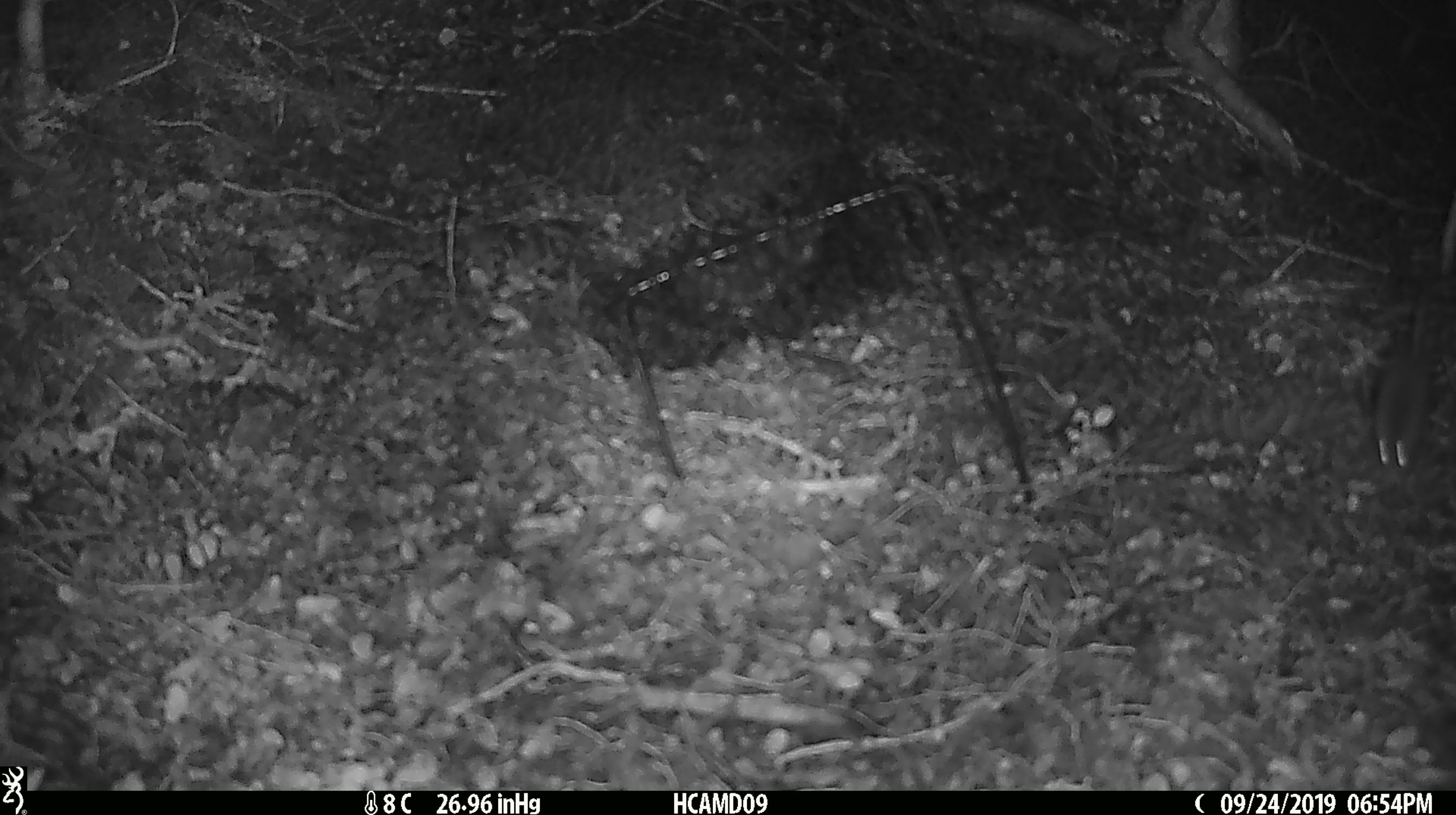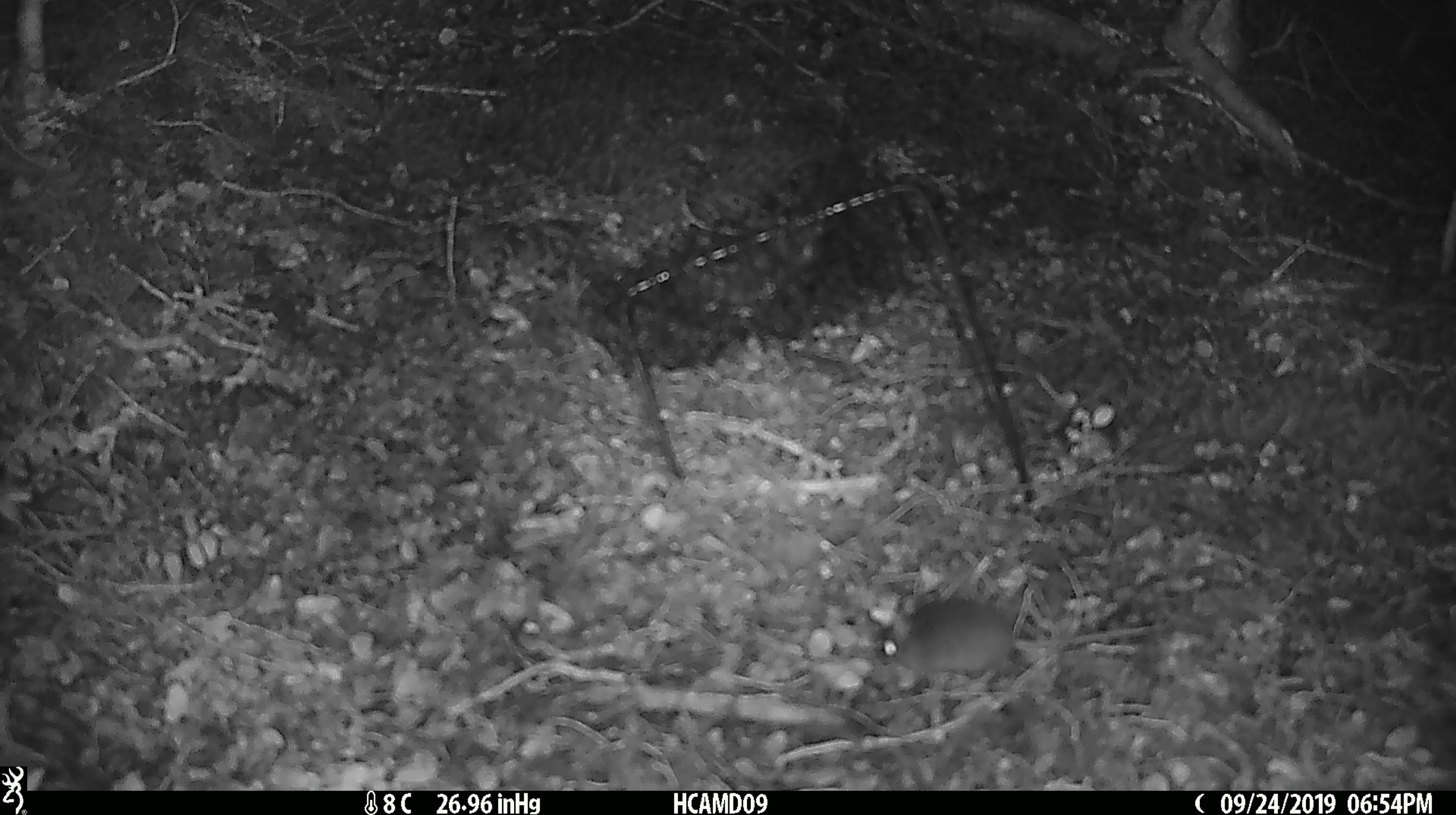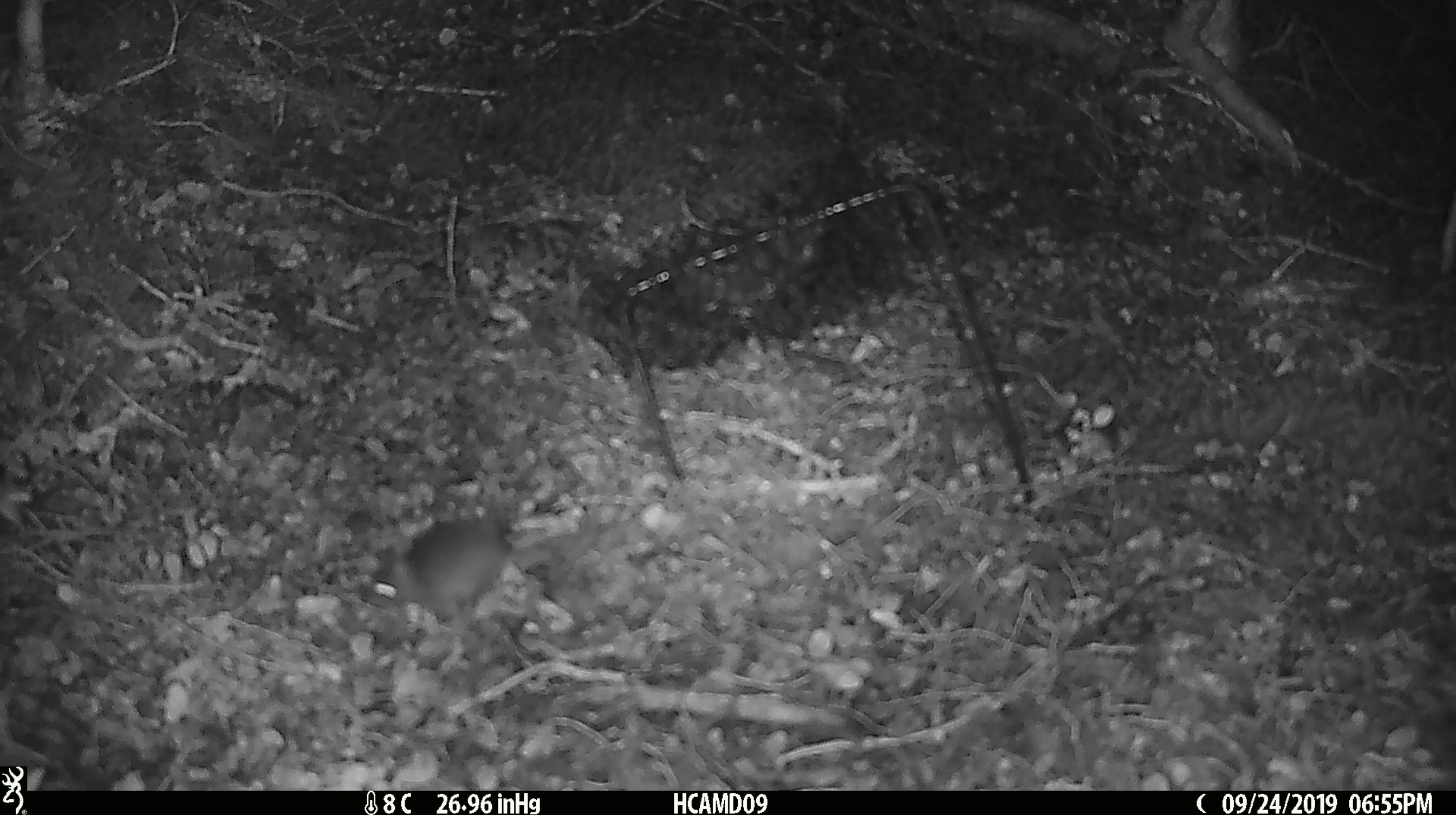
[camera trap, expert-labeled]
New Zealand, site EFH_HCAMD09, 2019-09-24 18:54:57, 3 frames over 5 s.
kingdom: Animalia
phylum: Chordata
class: Mammalia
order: Rodentia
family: Muridae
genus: Mus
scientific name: Mus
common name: mouse